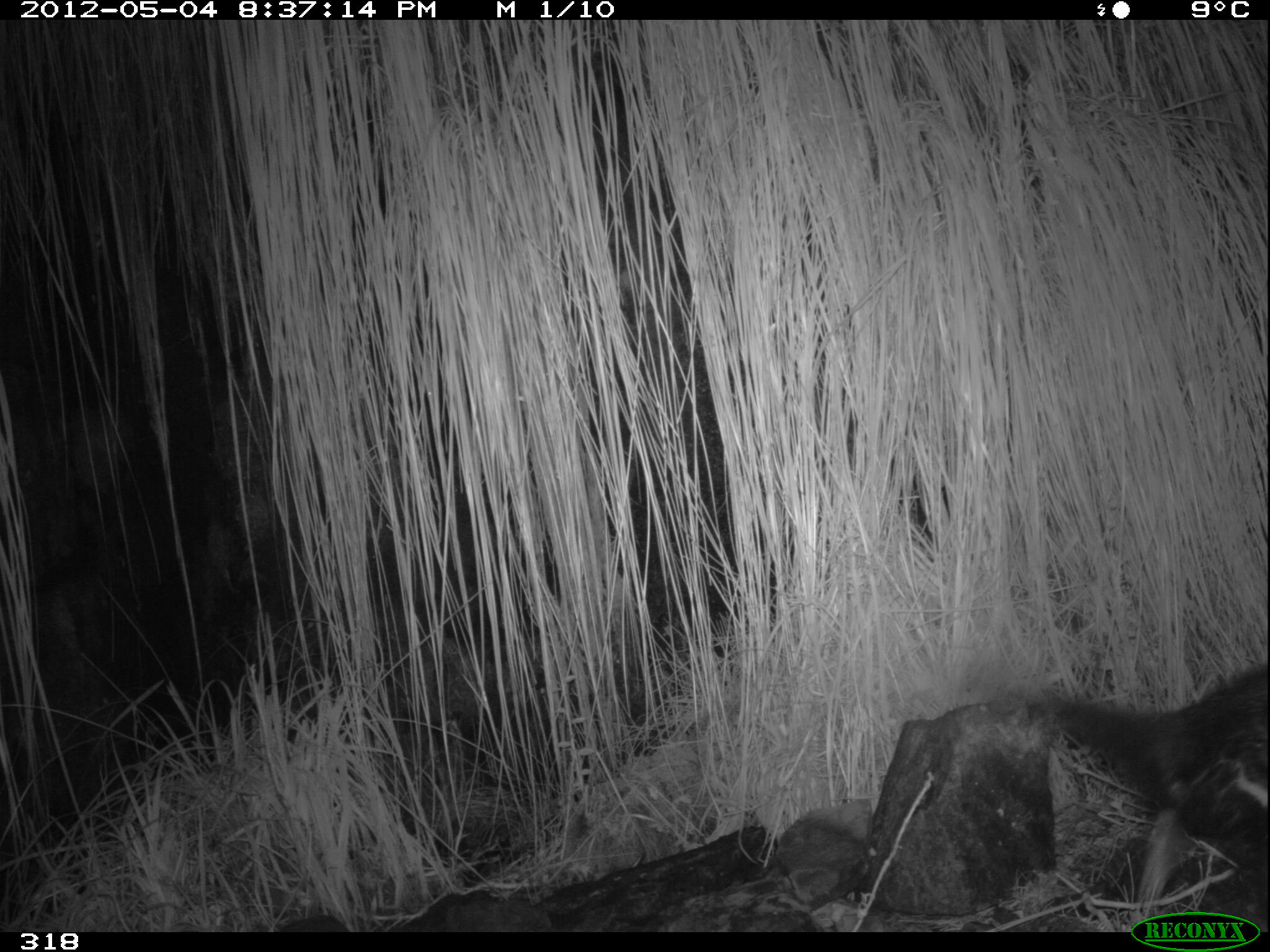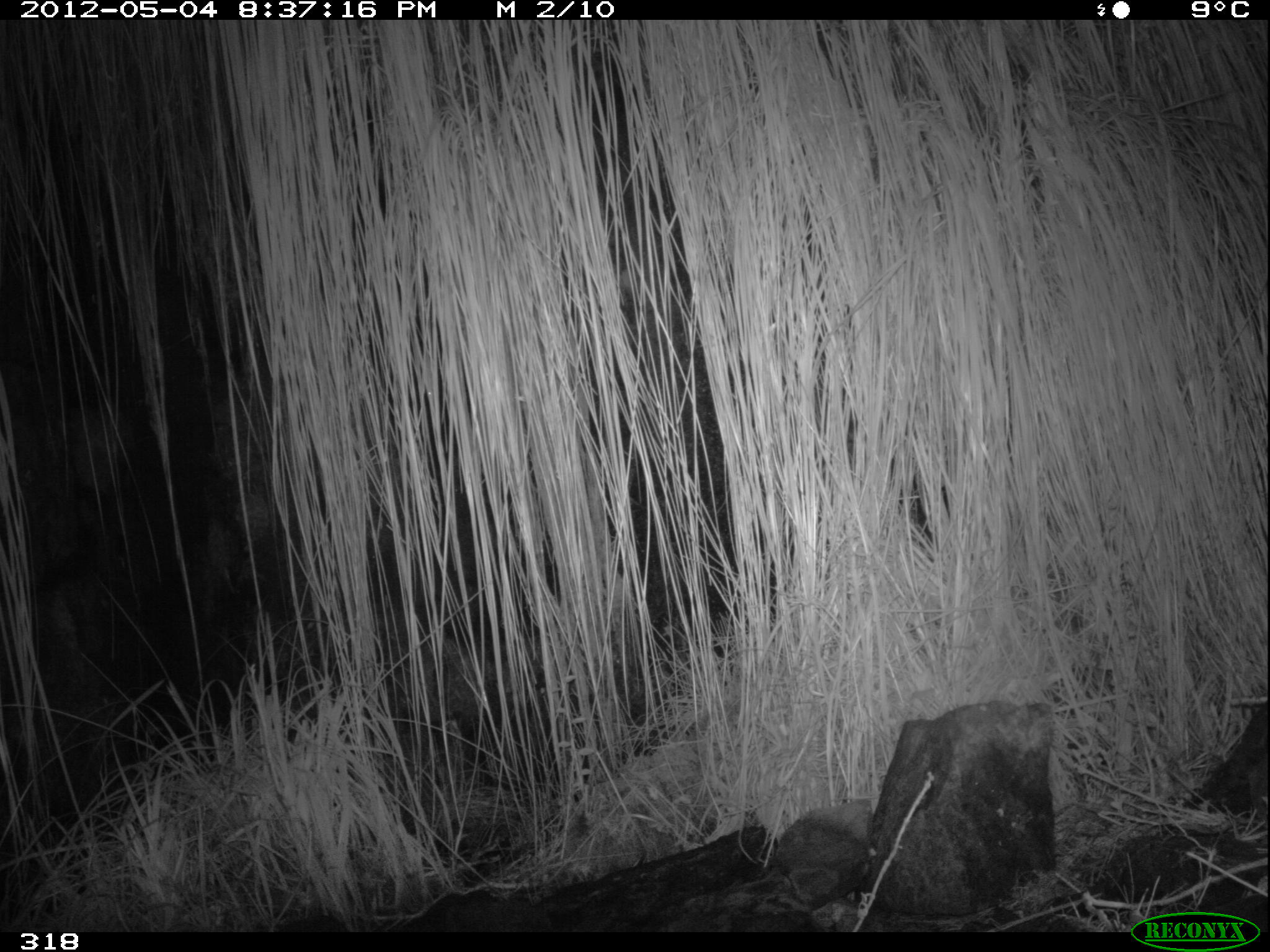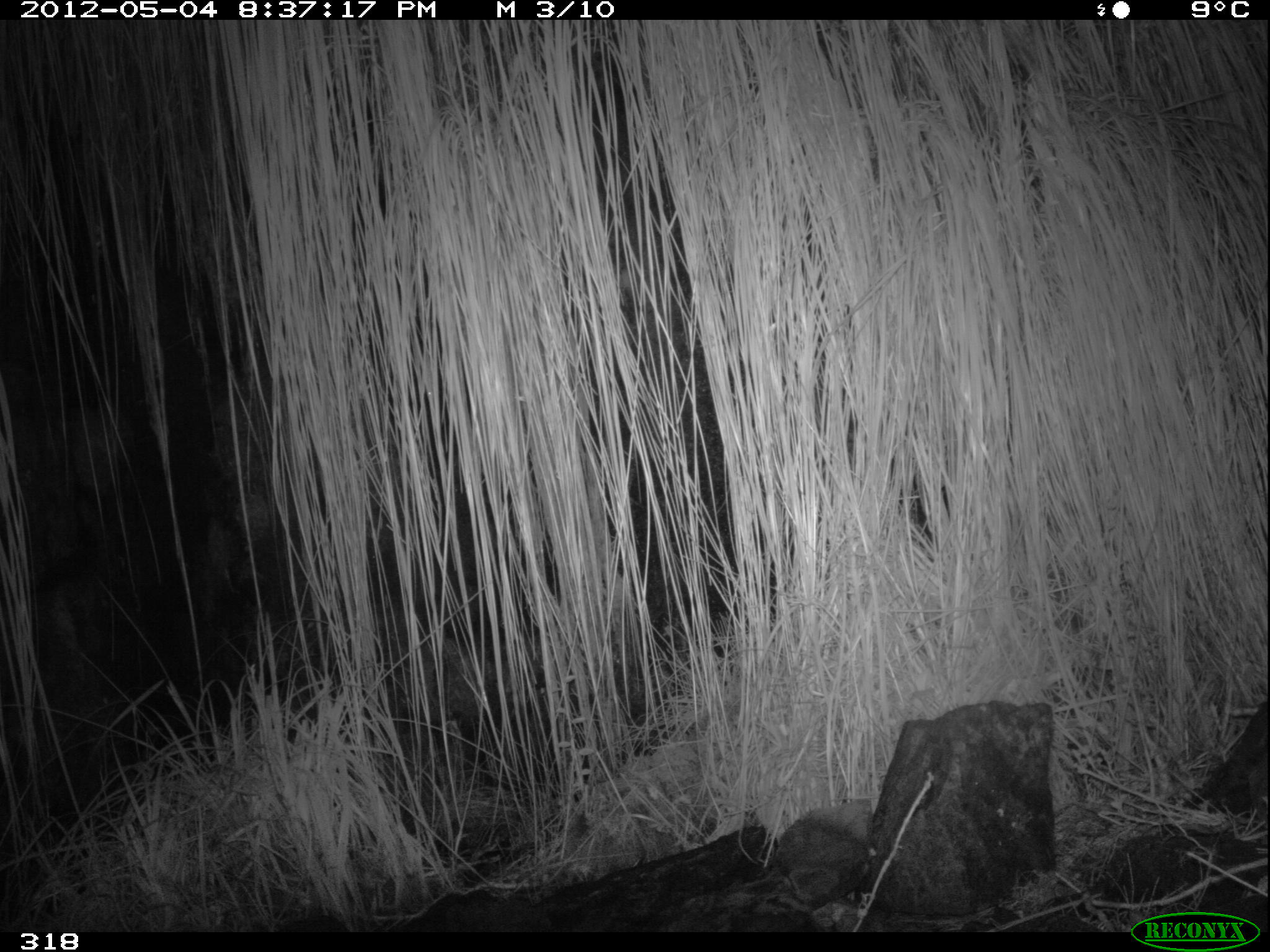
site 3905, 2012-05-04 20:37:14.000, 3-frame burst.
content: unidentified animal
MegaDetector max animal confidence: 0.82